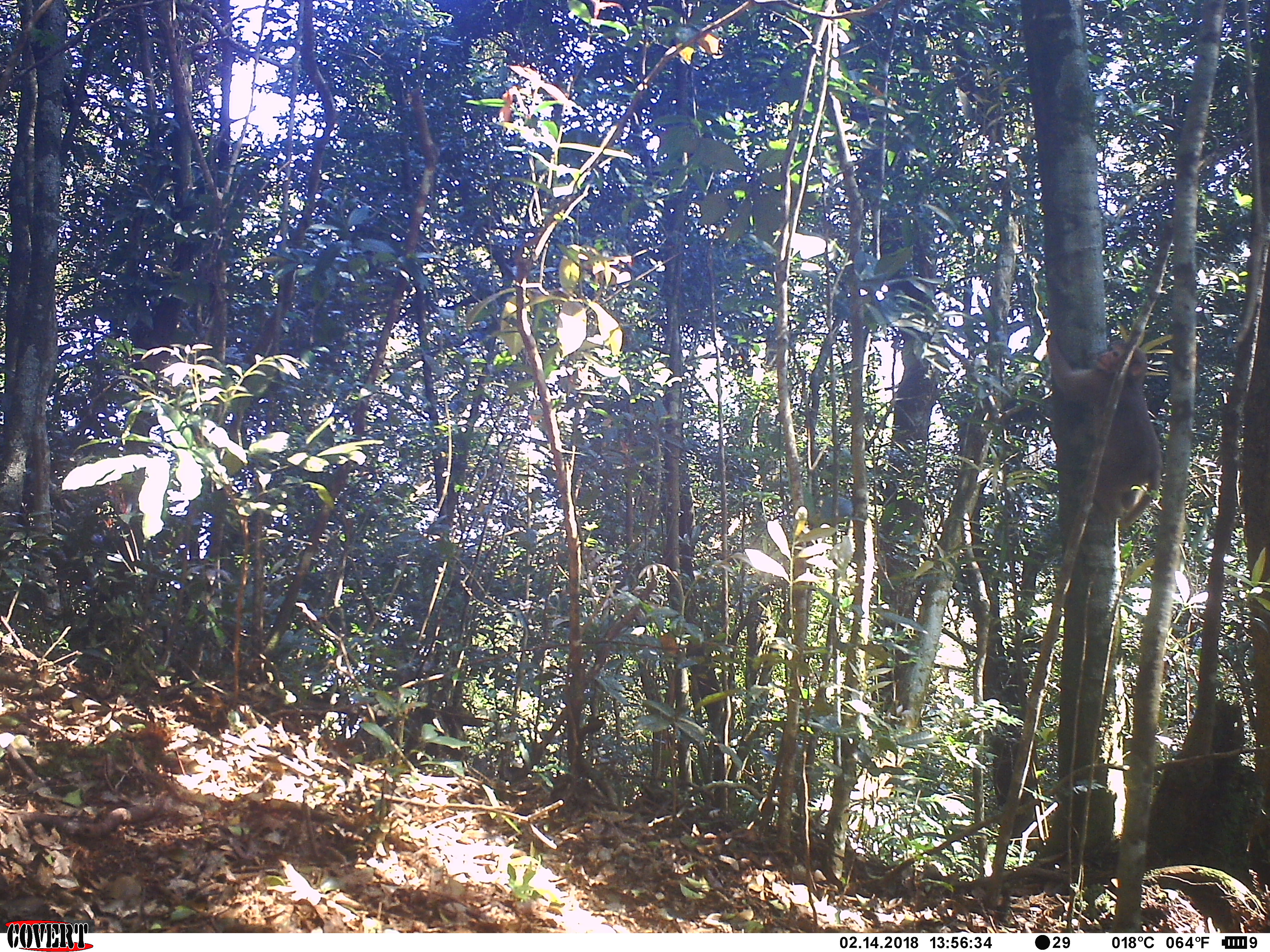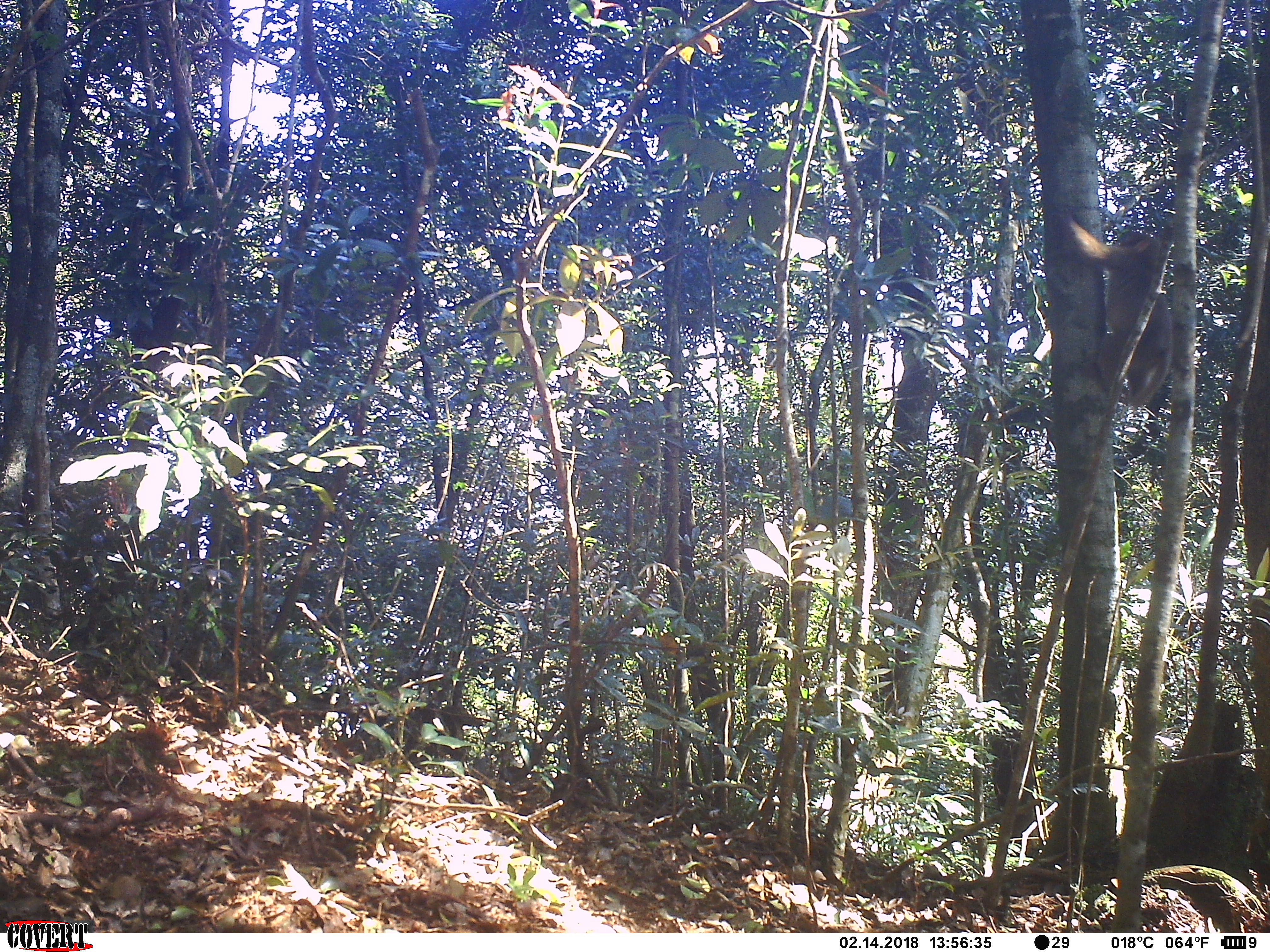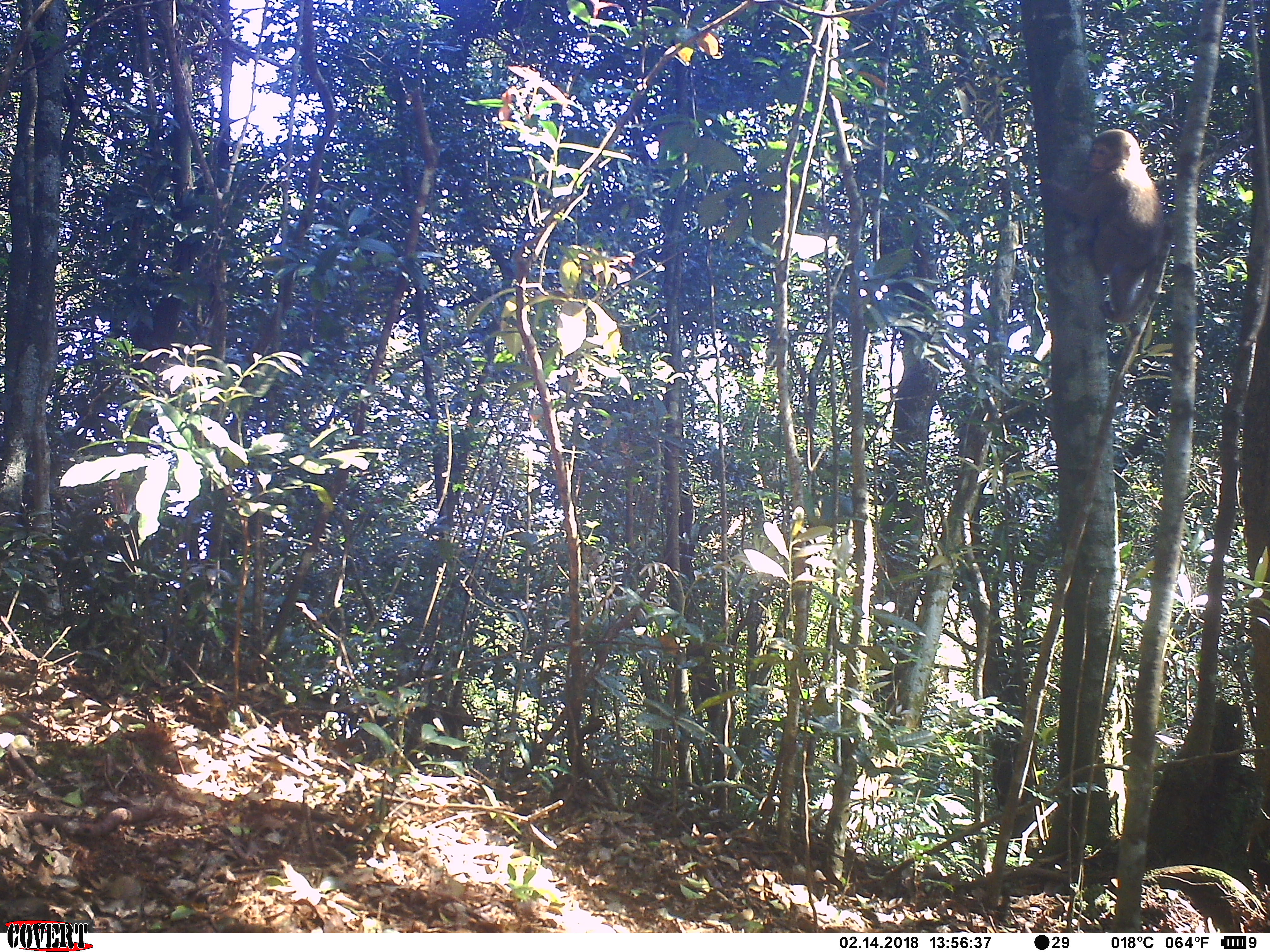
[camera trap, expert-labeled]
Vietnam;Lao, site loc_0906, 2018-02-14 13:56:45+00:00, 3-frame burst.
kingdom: Animalia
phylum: Chordata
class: Mammalia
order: Primates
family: Cercopithecidae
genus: Macaca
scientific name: Macaca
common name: macaque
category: macaque not stump tailed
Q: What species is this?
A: Macaque not stump tailed (macaque) (Macaca).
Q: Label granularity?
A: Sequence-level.